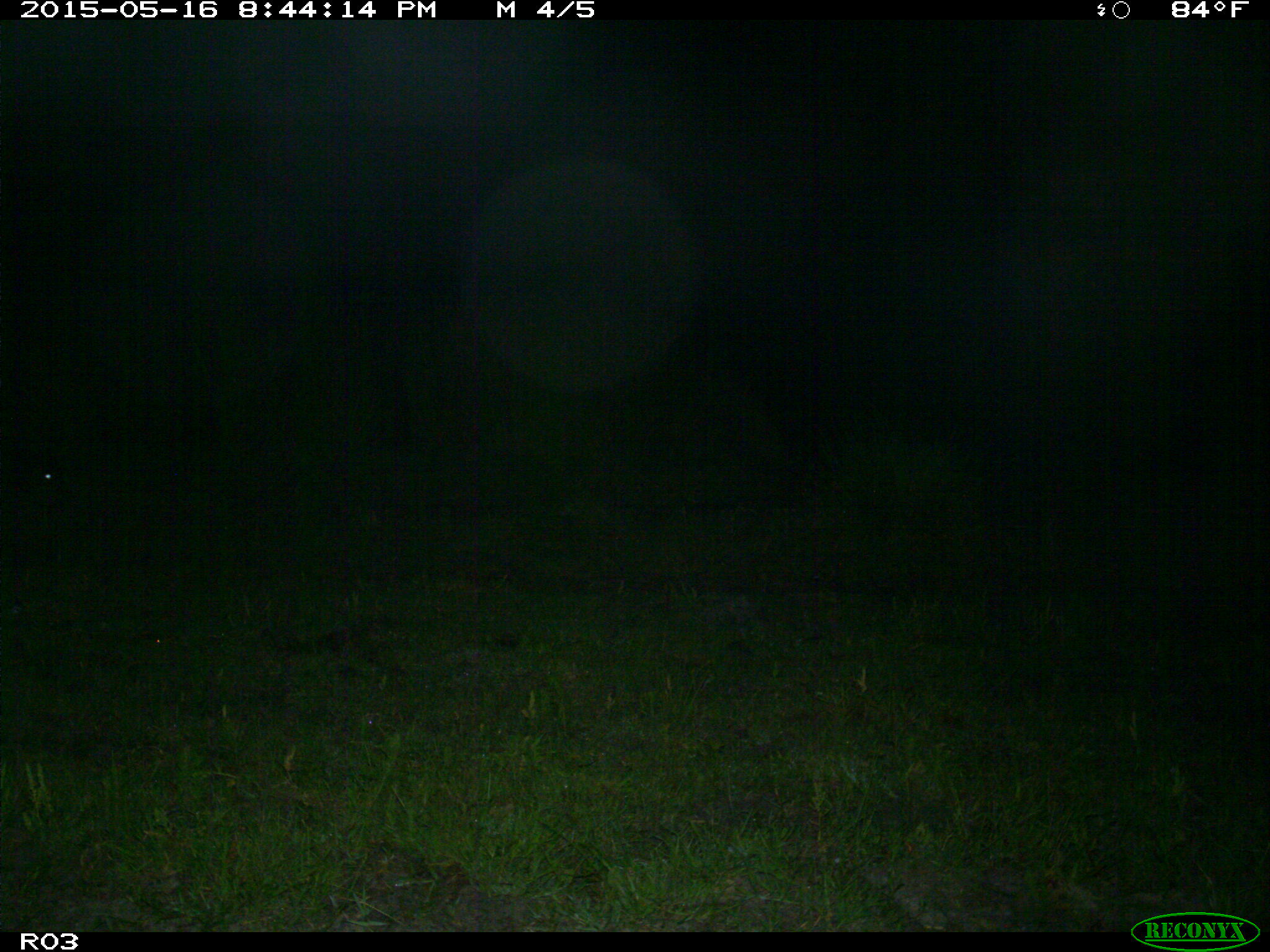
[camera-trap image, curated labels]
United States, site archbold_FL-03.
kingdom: Animalia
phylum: Chordata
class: Mammalia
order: Artiodactyla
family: Bovidae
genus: Bos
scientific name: Bos taurus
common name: domestic cow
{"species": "Bos taurus (domestic cow)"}